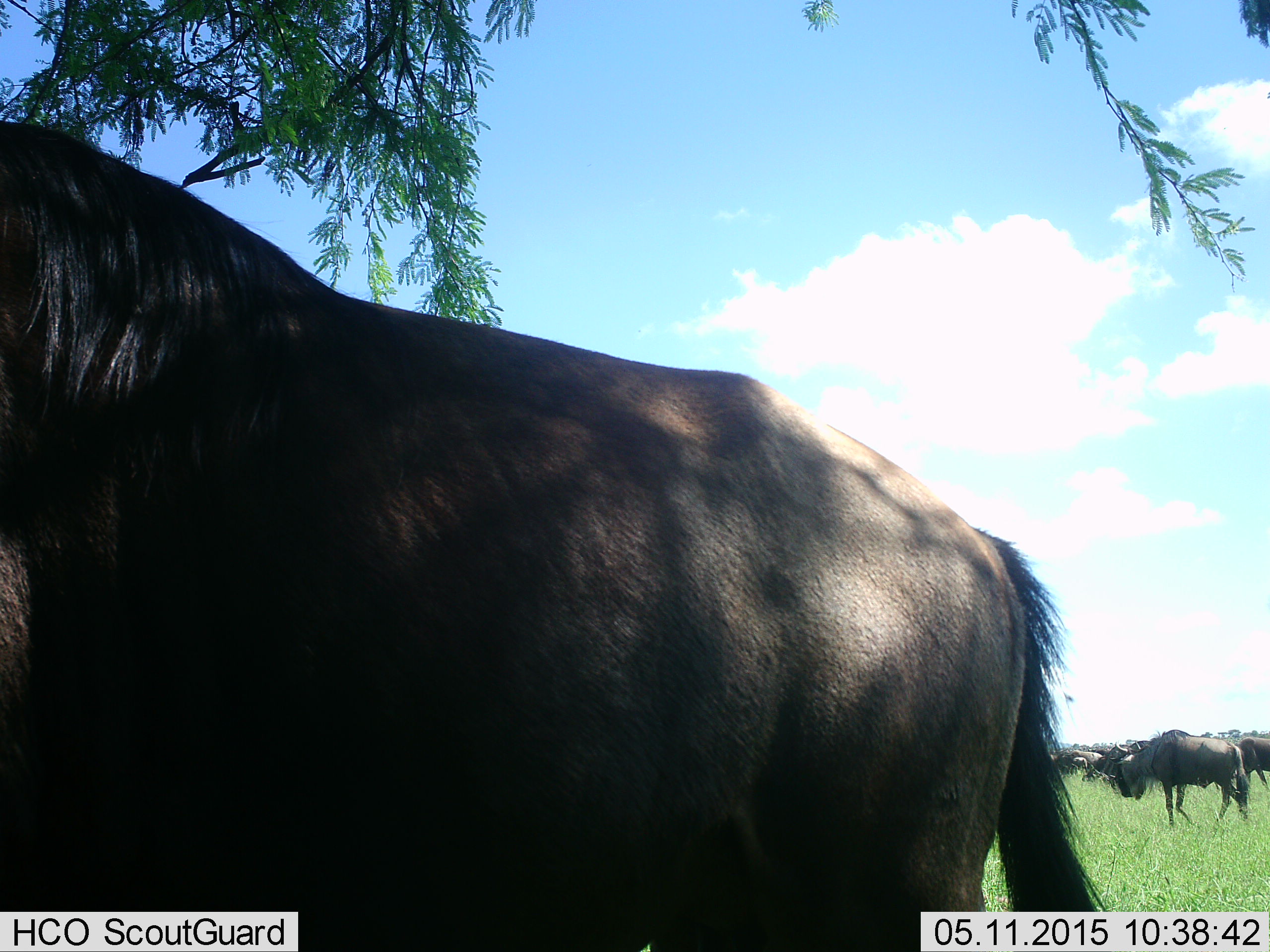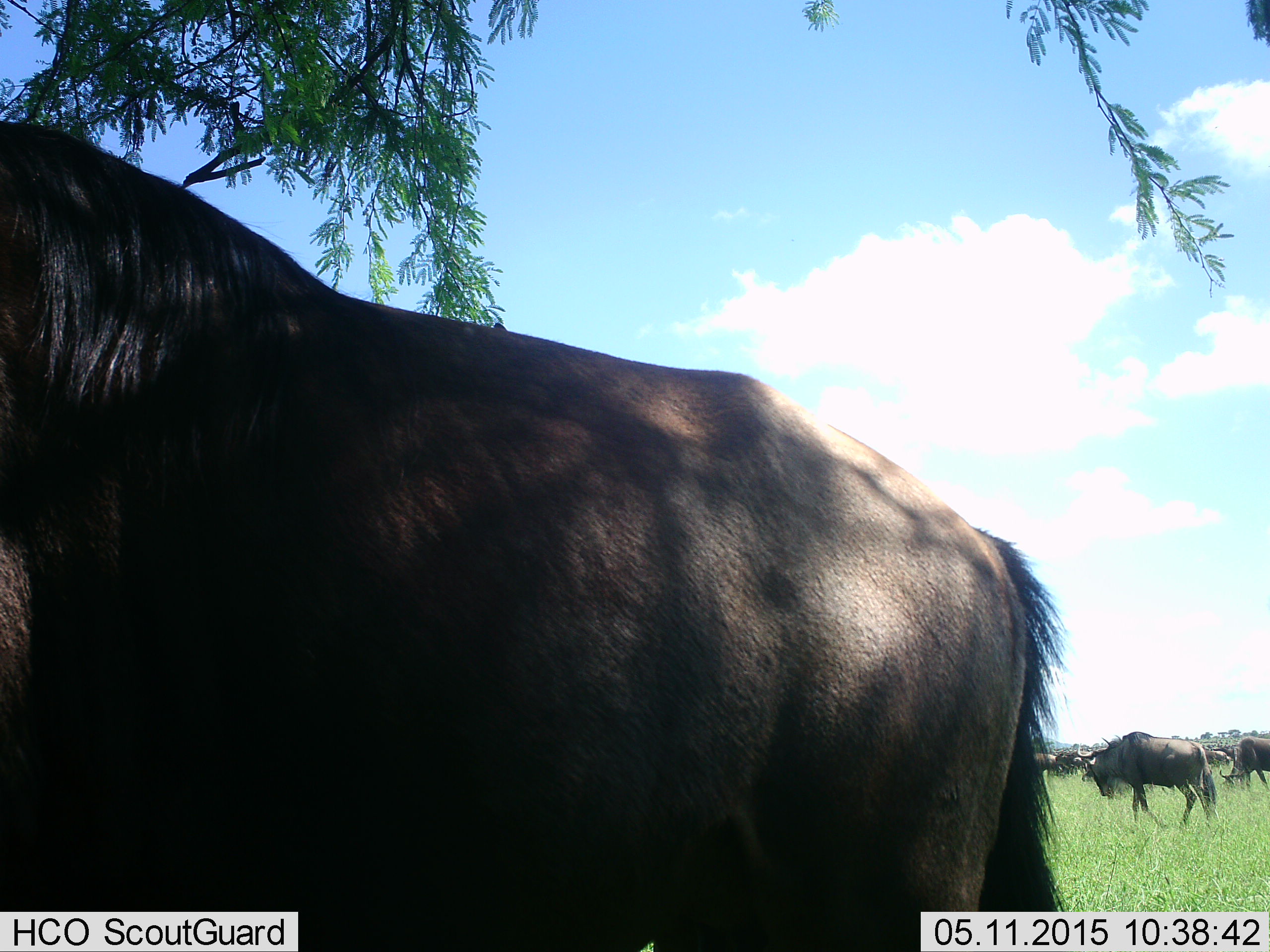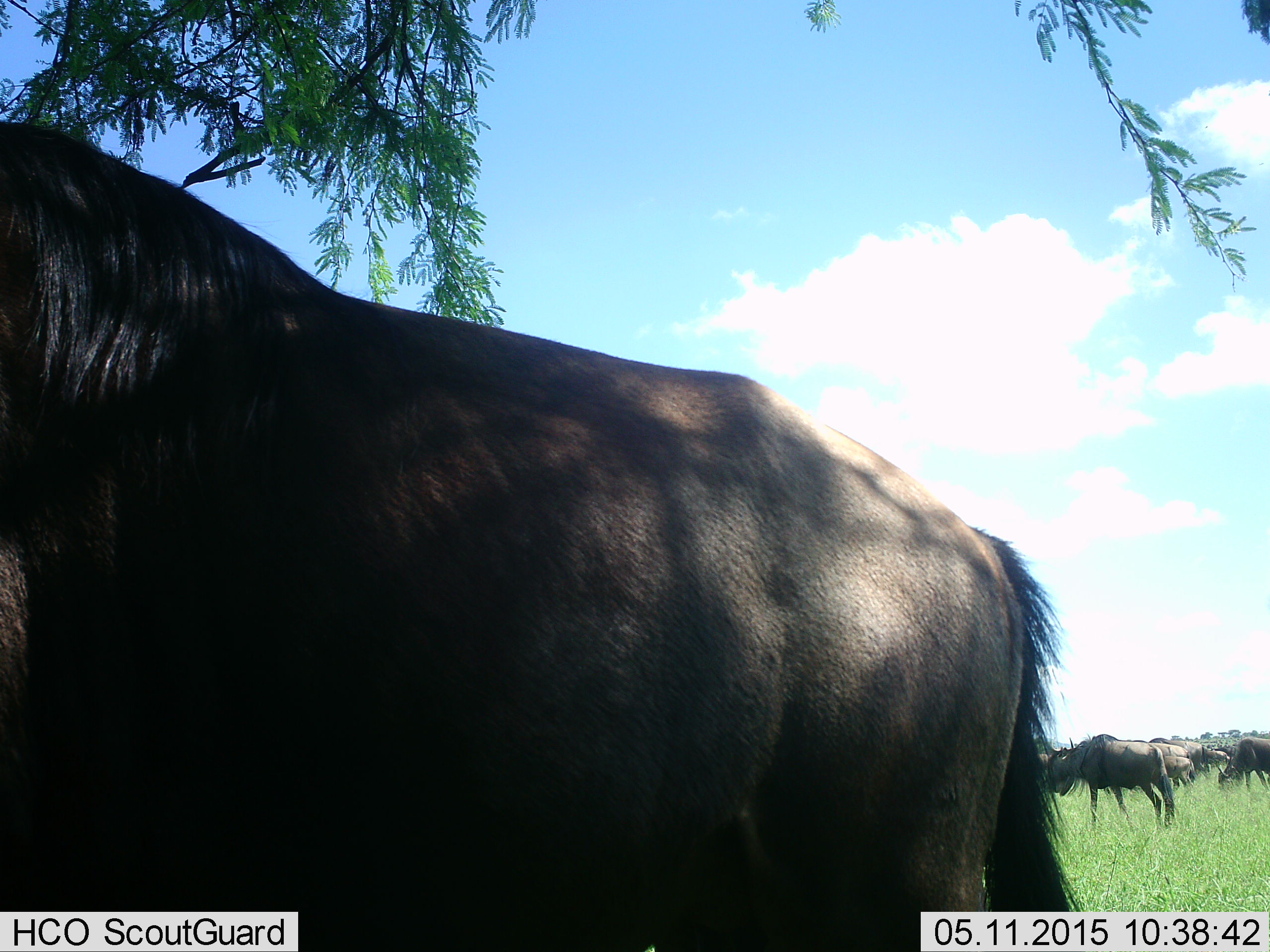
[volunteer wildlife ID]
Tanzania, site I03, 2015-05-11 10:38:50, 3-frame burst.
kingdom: Animalia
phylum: Chordata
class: Mammalia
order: Artiodactyla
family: Bovidae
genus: Connochaetes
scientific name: Connochaetes taurinus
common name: blue wildebeest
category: wildebeest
Wildebeest (blue wildebeest) (Connochaetes taurinus), count 8. Behavior (volunteer vote fractions): standing 60%, resting 0%, moving 90%, interacting 0%. Young present (vote fraction): 0%. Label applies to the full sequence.